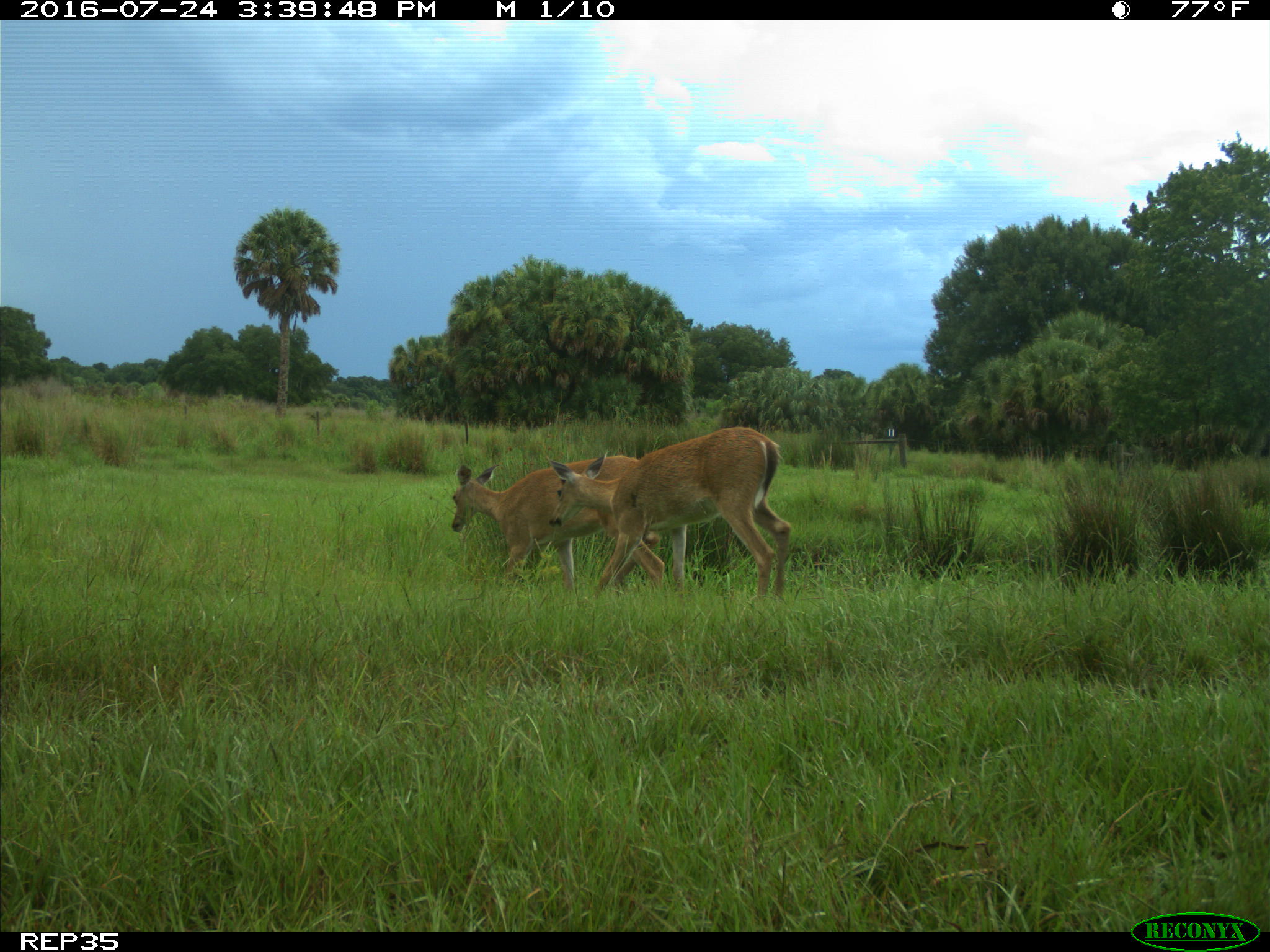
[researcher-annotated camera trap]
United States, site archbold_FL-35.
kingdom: Animalia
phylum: Chordata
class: Mammalia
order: Artiodactyla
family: Cervidae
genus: Odocoileus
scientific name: Odocoileus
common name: deer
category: unidentified deer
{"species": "unidentified deer (deer) (Odocoileus)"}